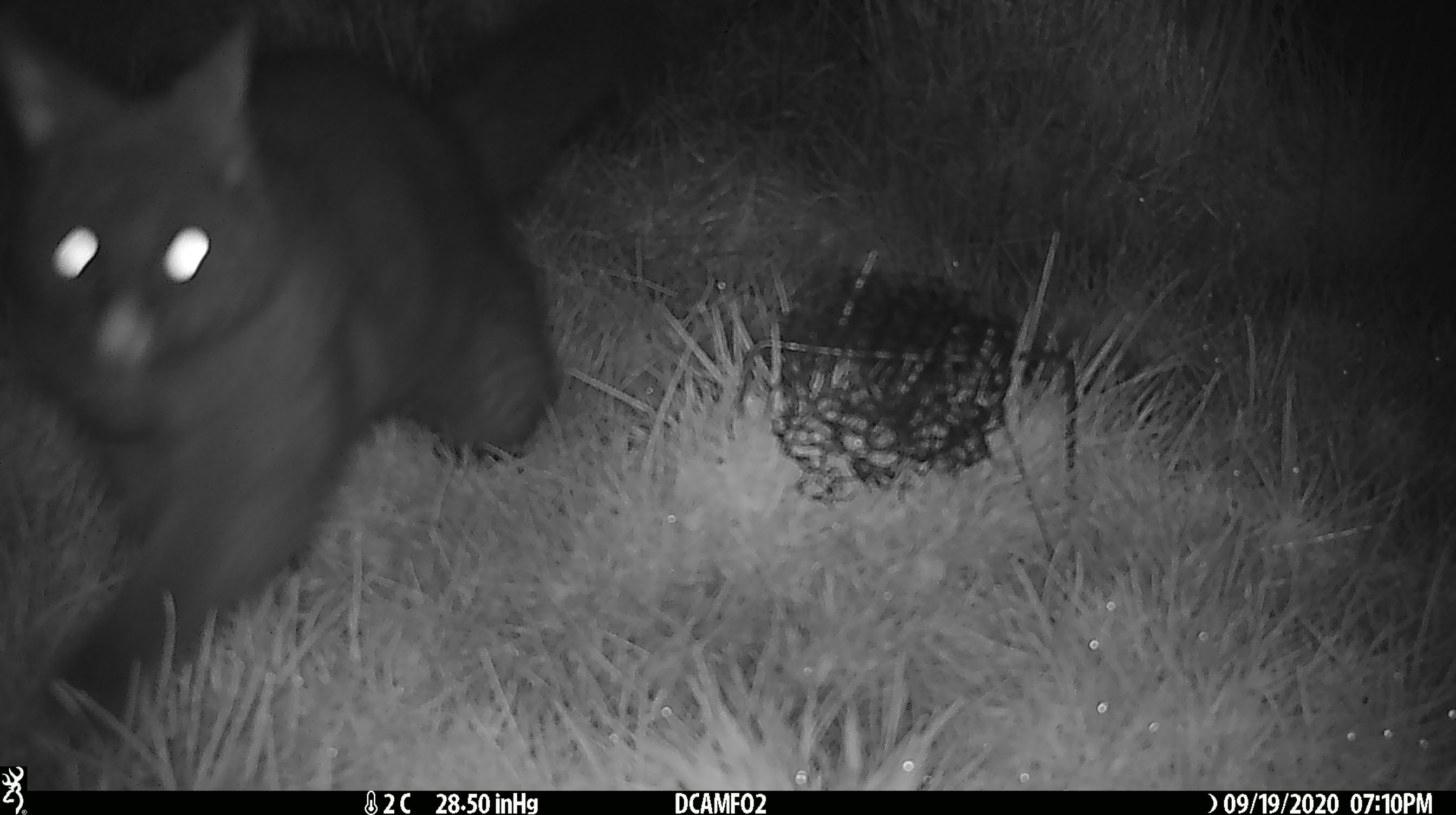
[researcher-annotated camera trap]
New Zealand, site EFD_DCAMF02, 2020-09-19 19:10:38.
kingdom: Animalia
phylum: Chordata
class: Mammalia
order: Diprotodontia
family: Phalangeridae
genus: Trichosurus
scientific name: Trichosurus vulpecula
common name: common brushtail possum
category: possum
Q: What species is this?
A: Possum (common brushtail possum) (Trichosurus vulpecula).